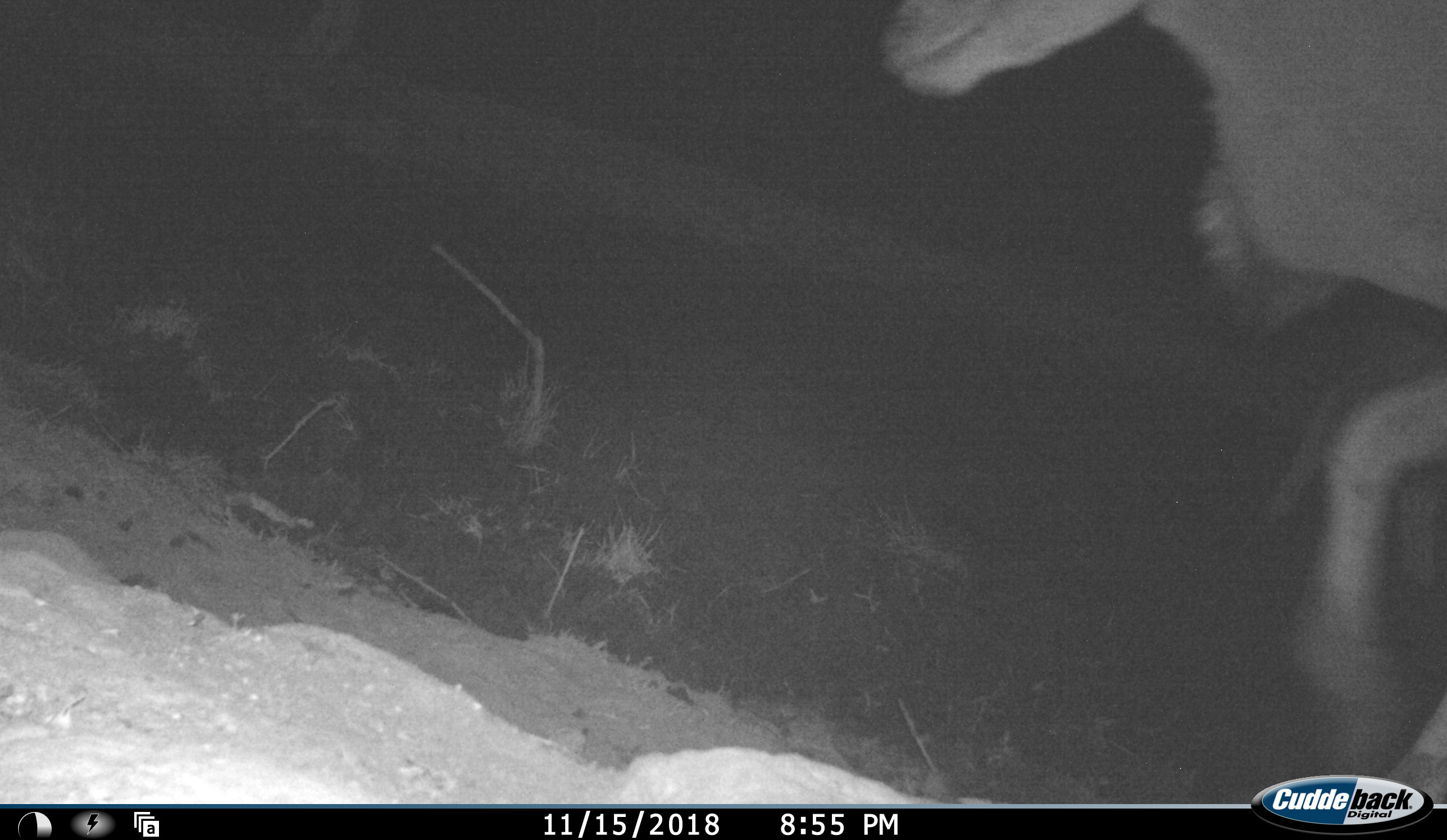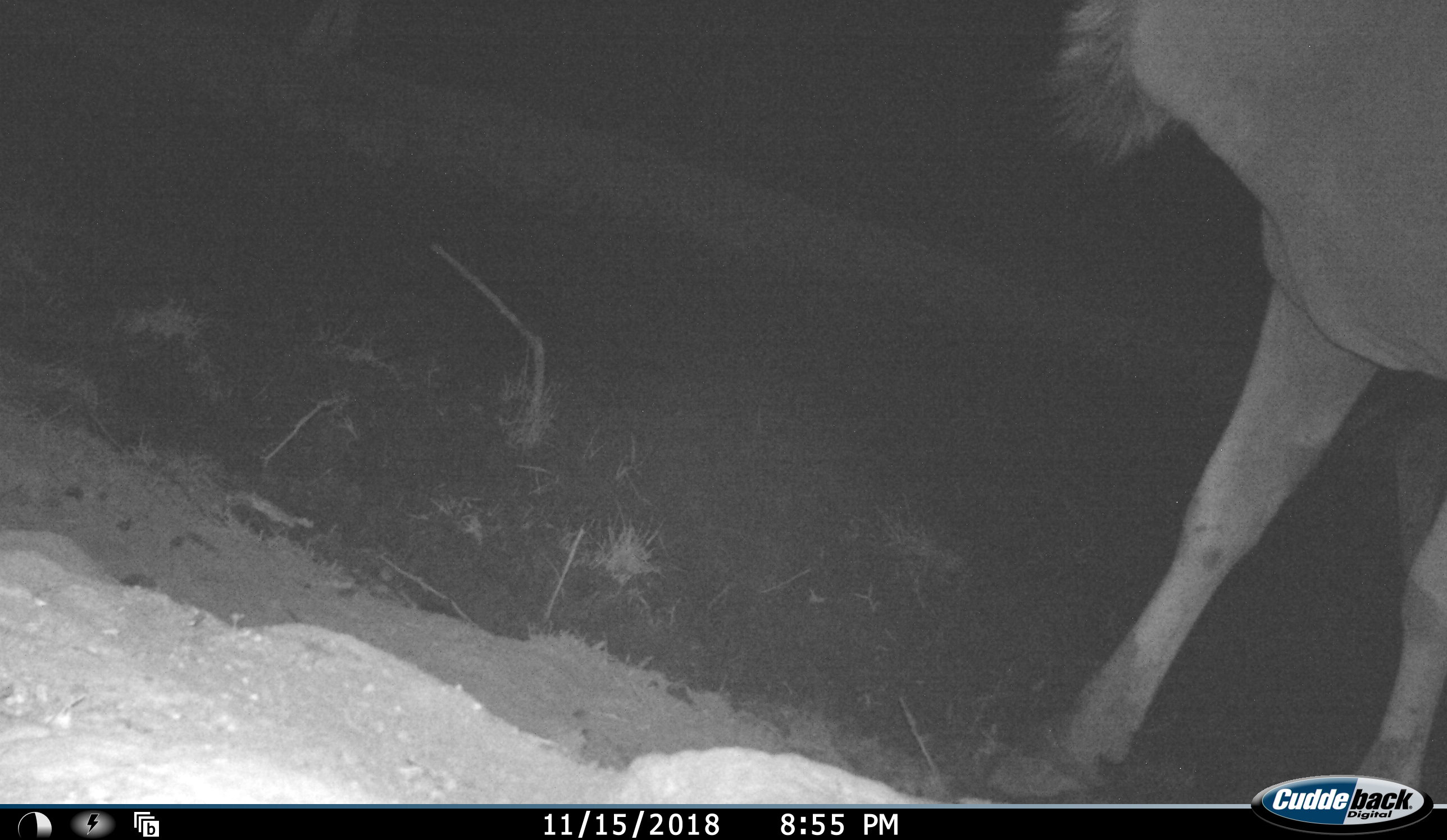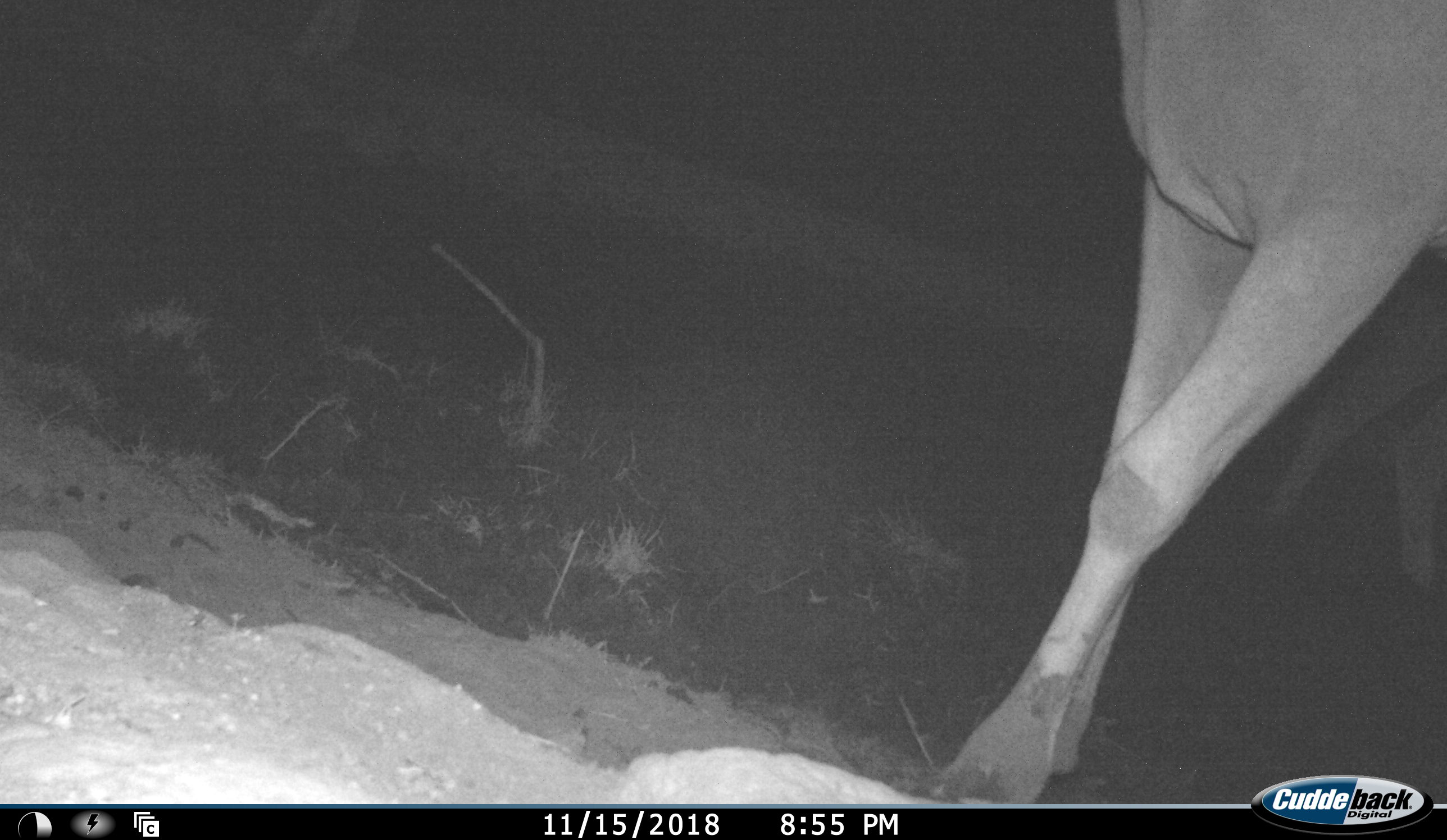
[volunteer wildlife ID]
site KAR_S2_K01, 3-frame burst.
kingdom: Animalia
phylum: Chordata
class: Mammalia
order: Artiodactyla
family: Bovidae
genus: Tragelaphus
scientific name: Tragelaphus oryx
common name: eland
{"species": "eland (Tragelaphus oryx)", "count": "1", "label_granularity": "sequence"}